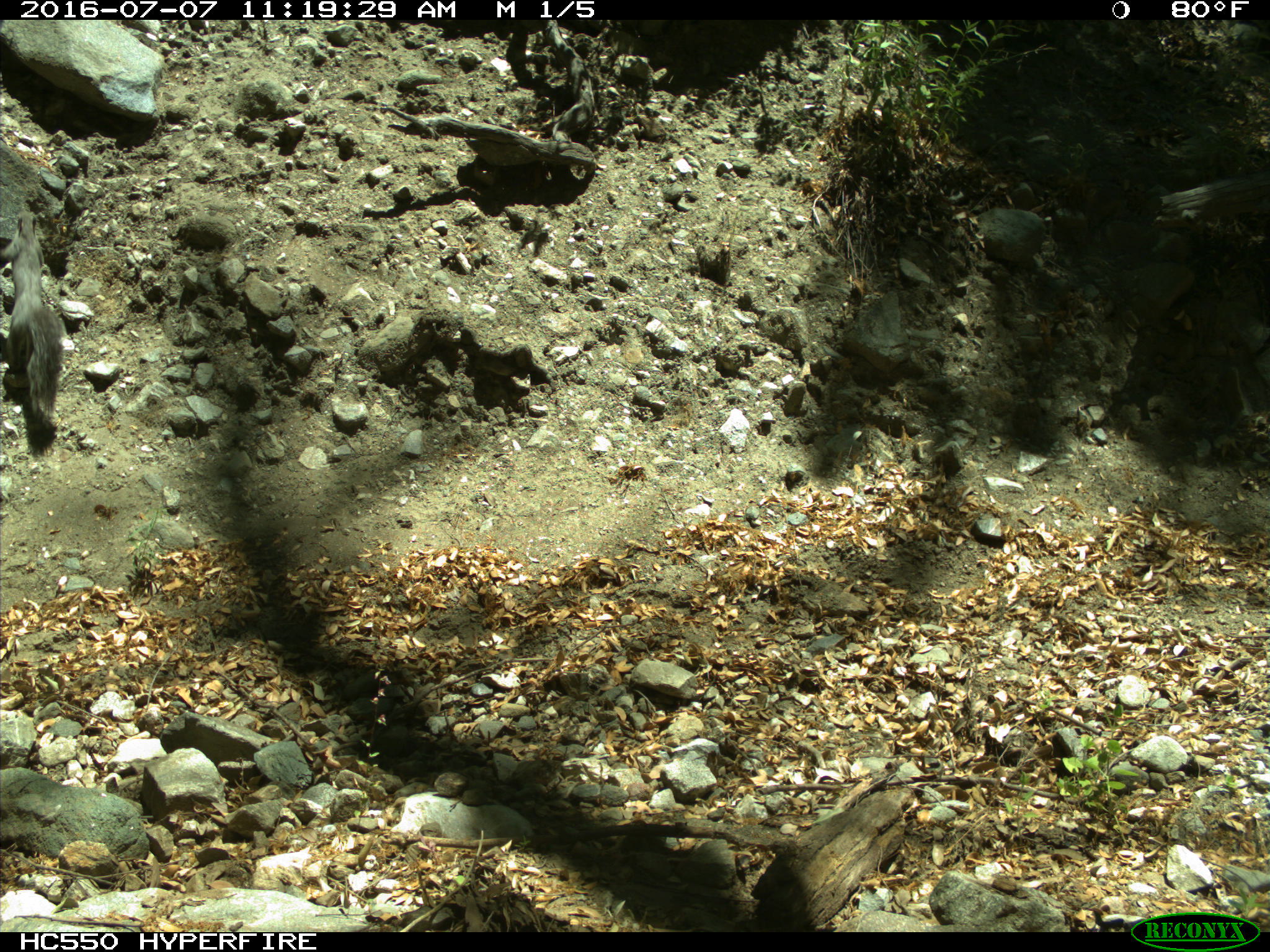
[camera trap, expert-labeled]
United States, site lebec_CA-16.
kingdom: Animalia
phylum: Chordata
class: Mammalia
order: Rodentia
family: Sciuridae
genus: Sciurus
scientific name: Sciurus carolinensis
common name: eastern gray squirrel